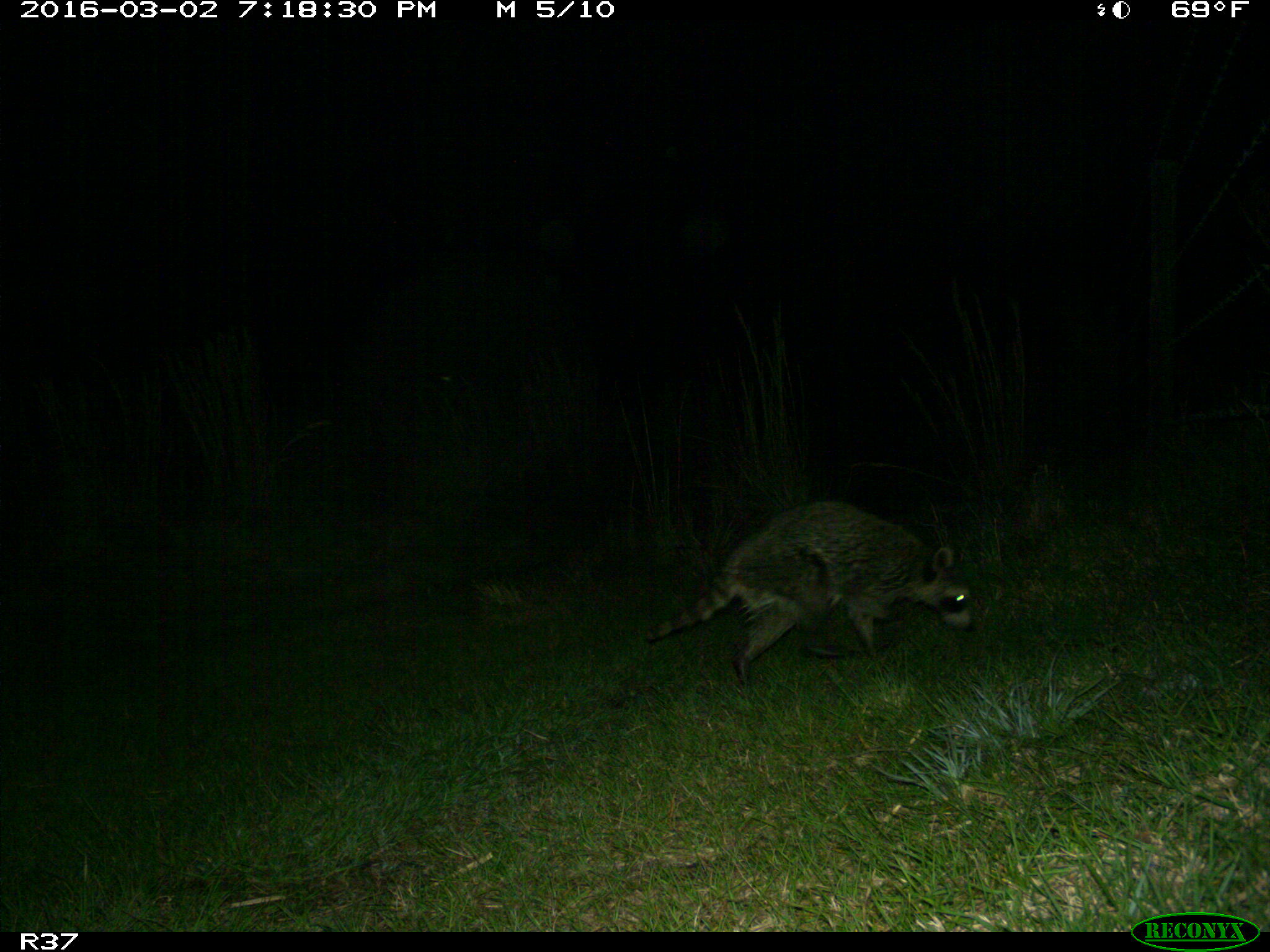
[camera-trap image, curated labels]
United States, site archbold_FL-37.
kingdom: Animalia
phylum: Chordata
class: Mammalia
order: Carnivora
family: Procyonidae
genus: Procyon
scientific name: Procyon lotor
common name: common raccoon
Procyon lotor (common raccoon).